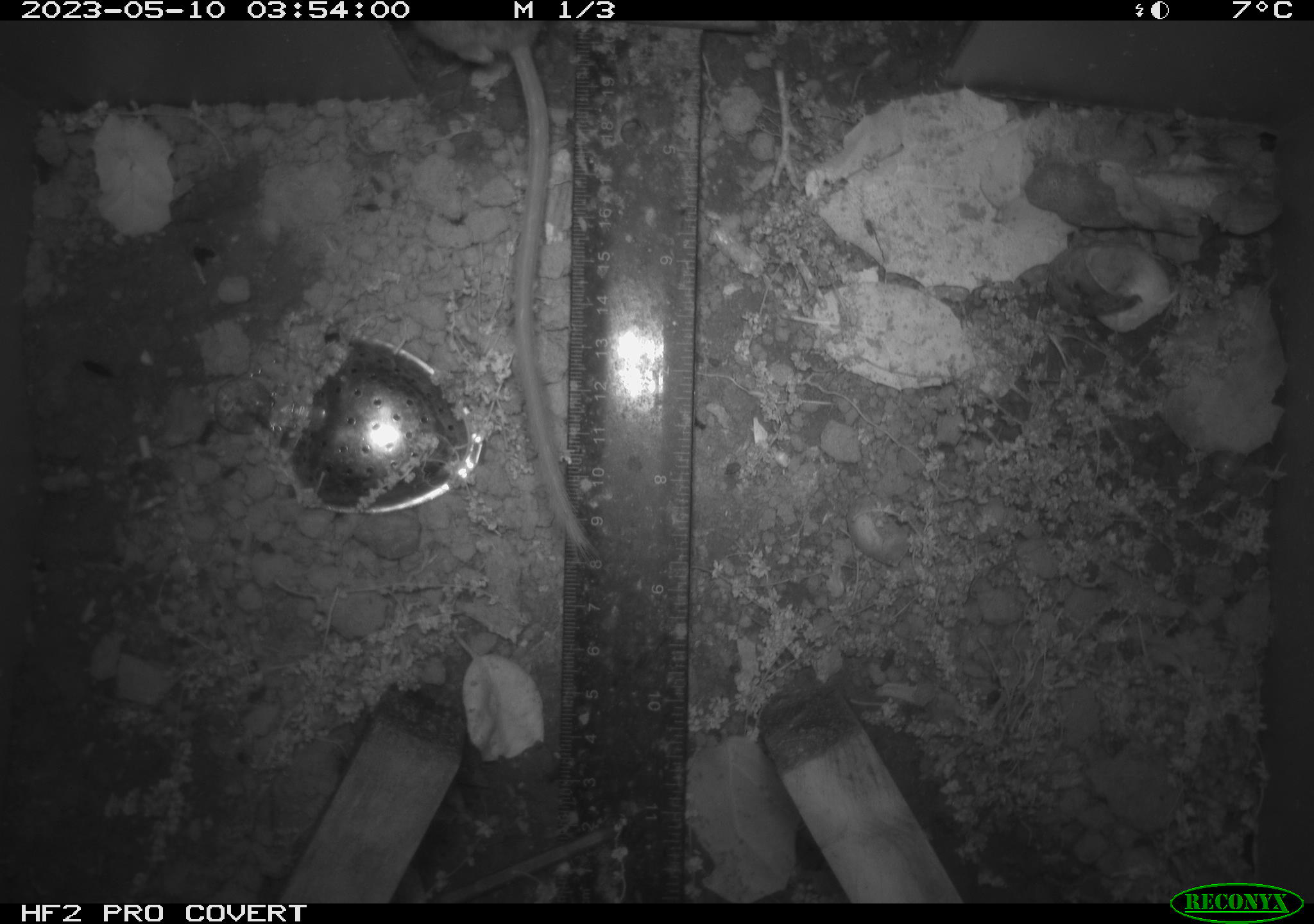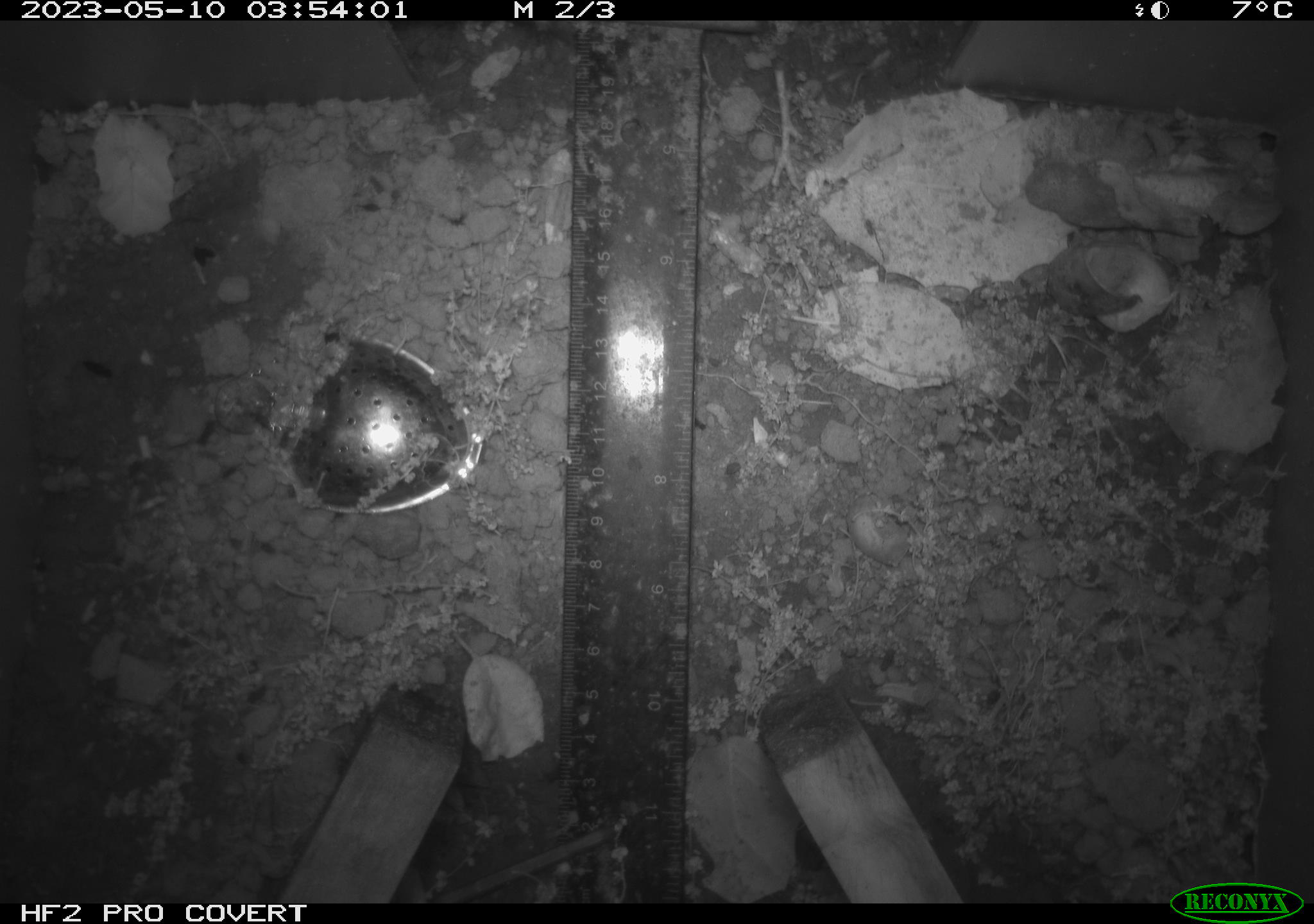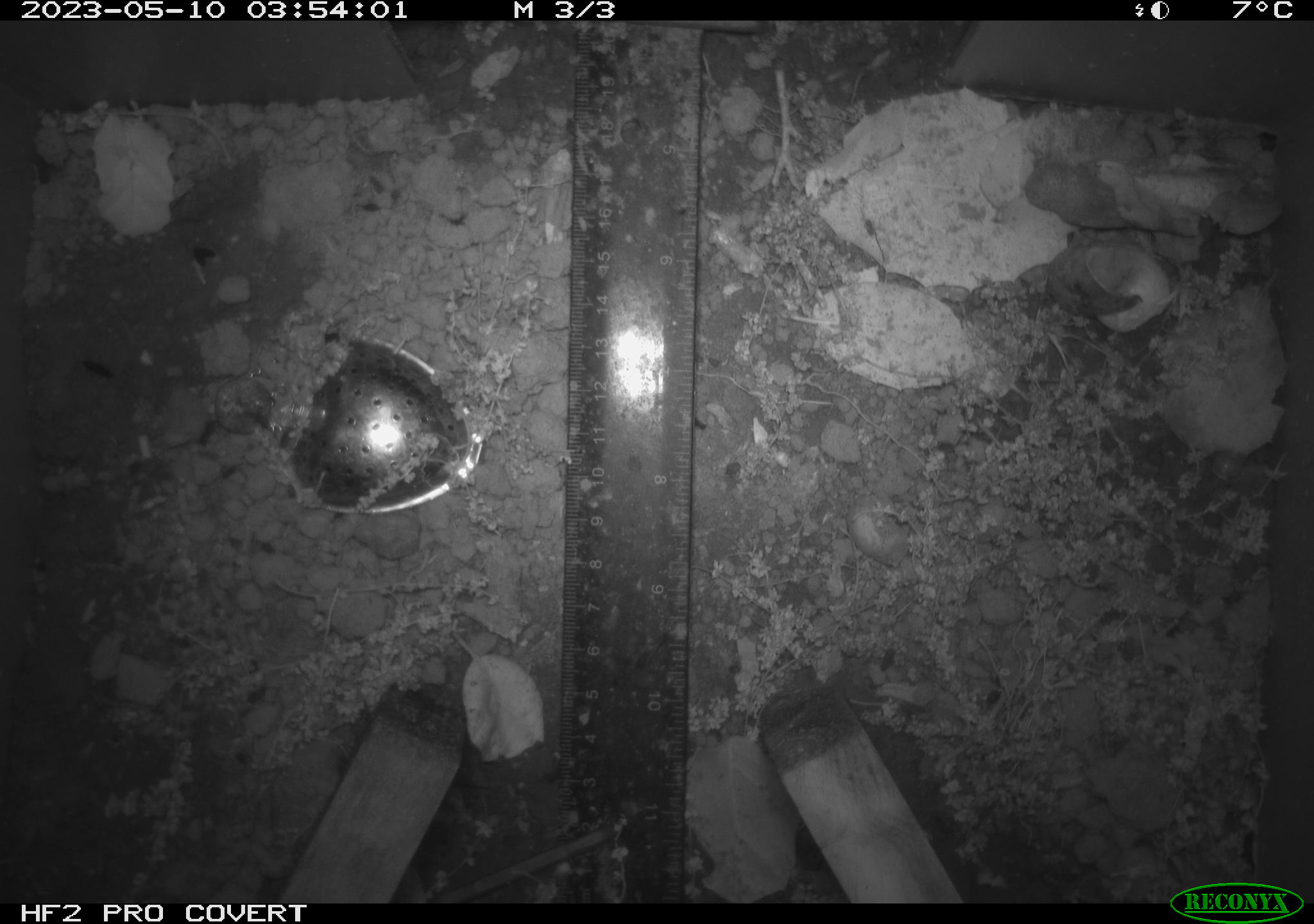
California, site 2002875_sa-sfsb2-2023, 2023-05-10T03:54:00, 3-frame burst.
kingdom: Animalia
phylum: Chordata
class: Mammalia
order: Rodentia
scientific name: Rodentia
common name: mouse species